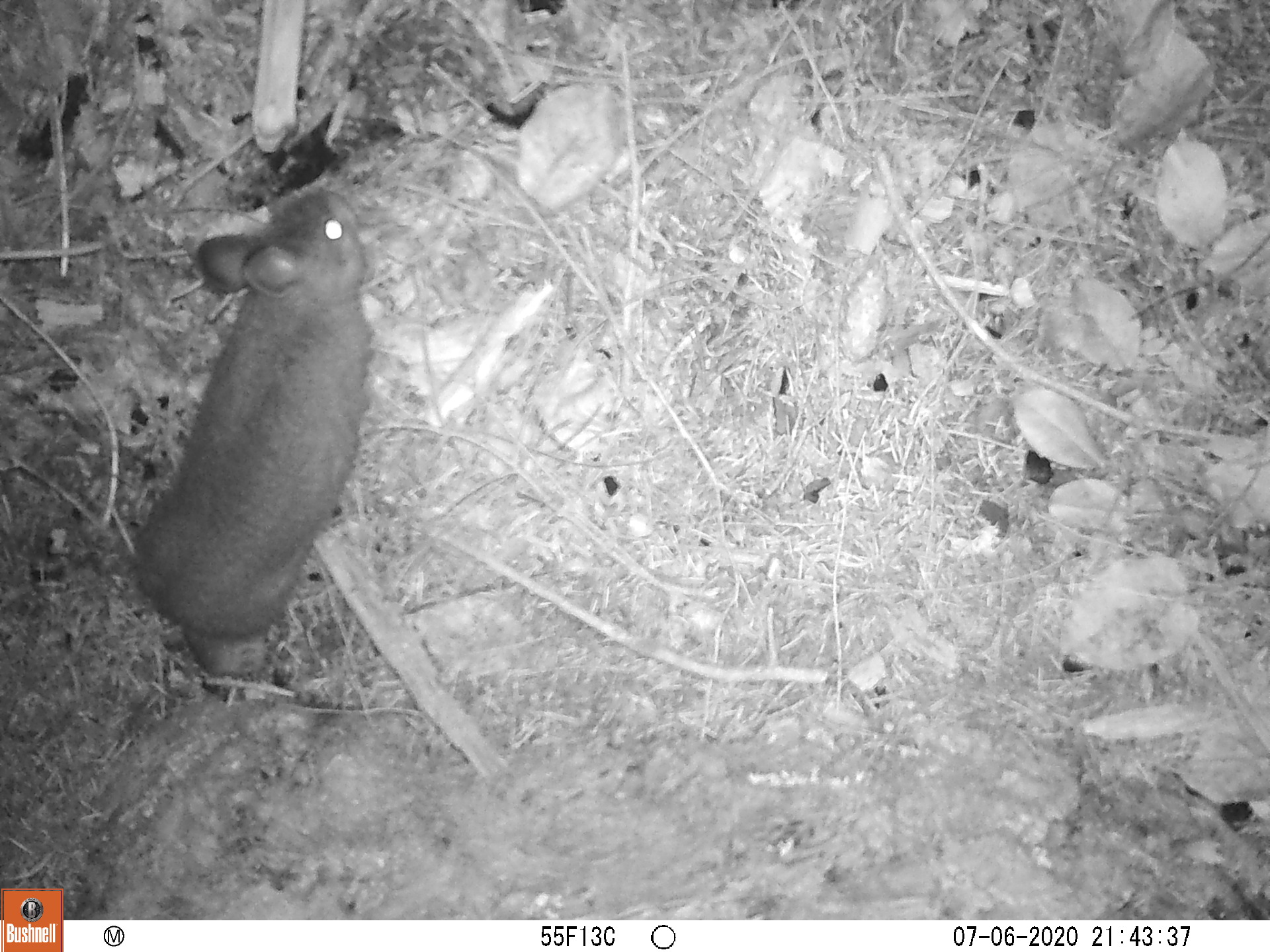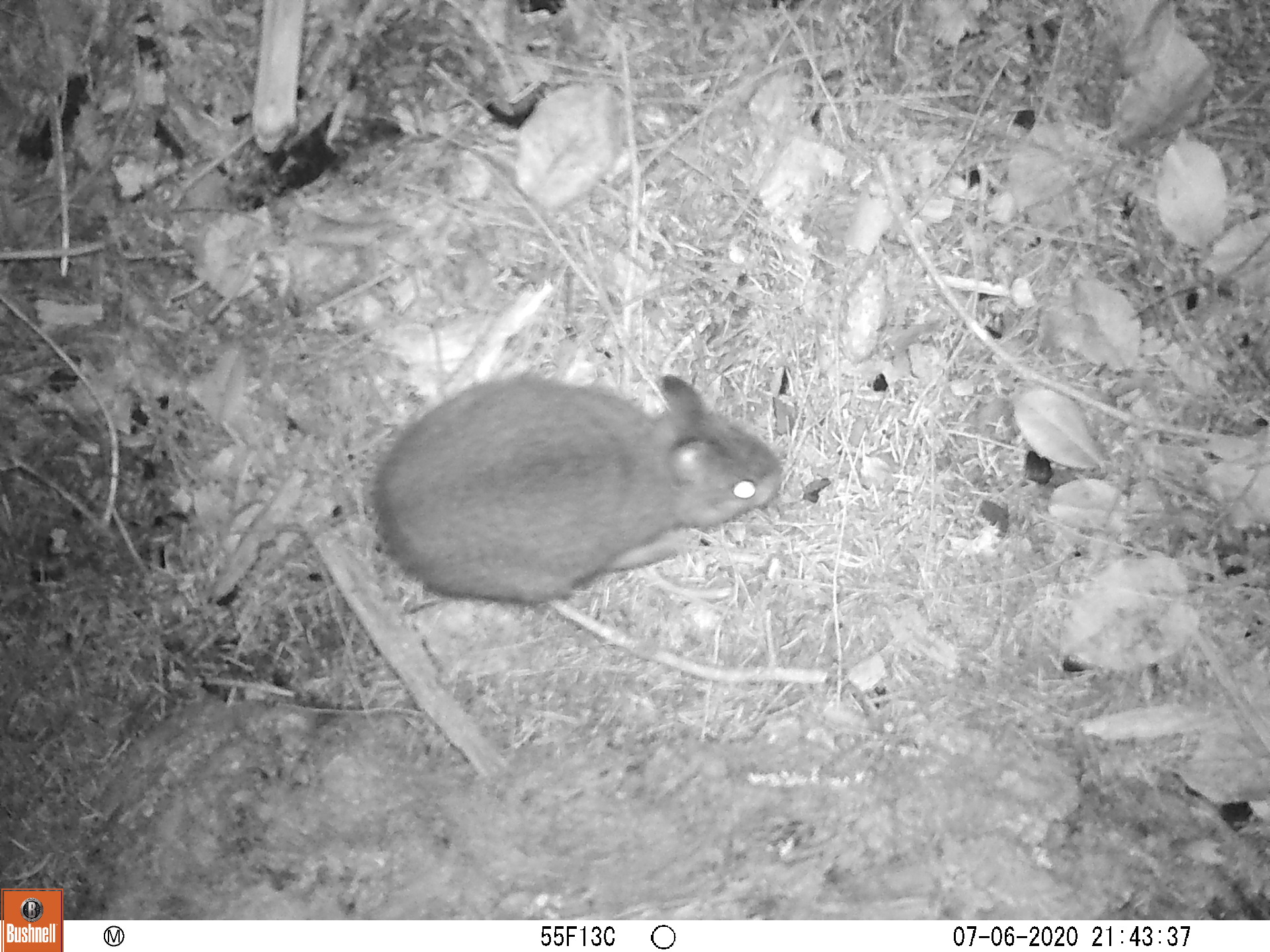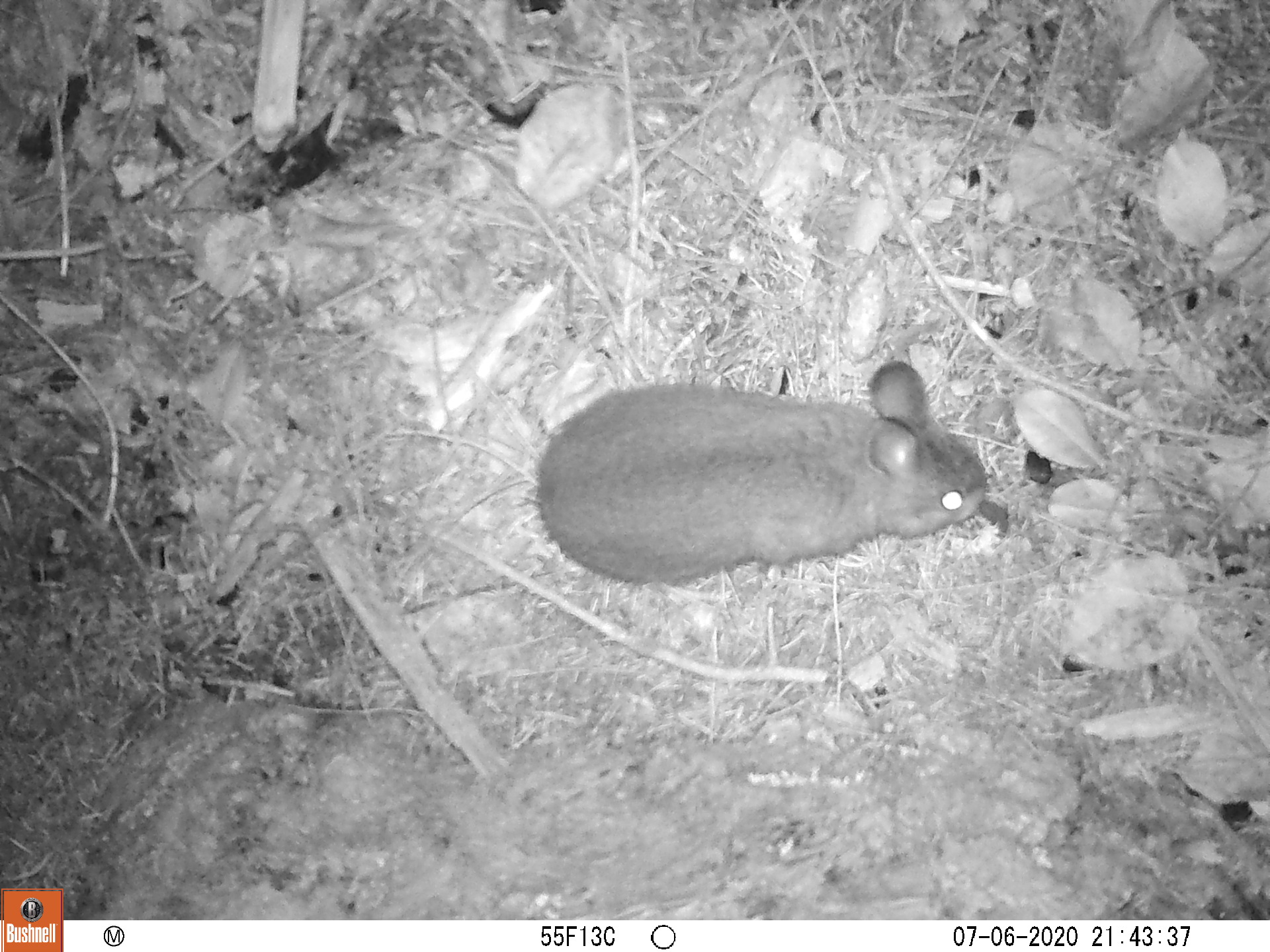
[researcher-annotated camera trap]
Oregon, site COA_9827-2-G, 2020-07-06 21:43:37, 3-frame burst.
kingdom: Animalia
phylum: Chordata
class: Mammalia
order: Lagomorpha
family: Leporidae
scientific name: Leporidae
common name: hares and rabbits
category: leporidae family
Leporidae family (hares and rabbits) (Leporidae).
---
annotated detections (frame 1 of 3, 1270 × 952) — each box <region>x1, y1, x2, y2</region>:
leporidae family: <region>125, 190, 378, 688</region>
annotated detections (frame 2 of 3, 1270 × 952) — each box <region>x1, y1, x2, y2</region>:
leporidae family: <region>367, 374, 789, 609</region>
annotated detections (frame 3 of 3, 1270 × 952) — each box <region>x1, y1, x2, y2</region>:
leporidae family: <region>534, 361, 991, 590</region>